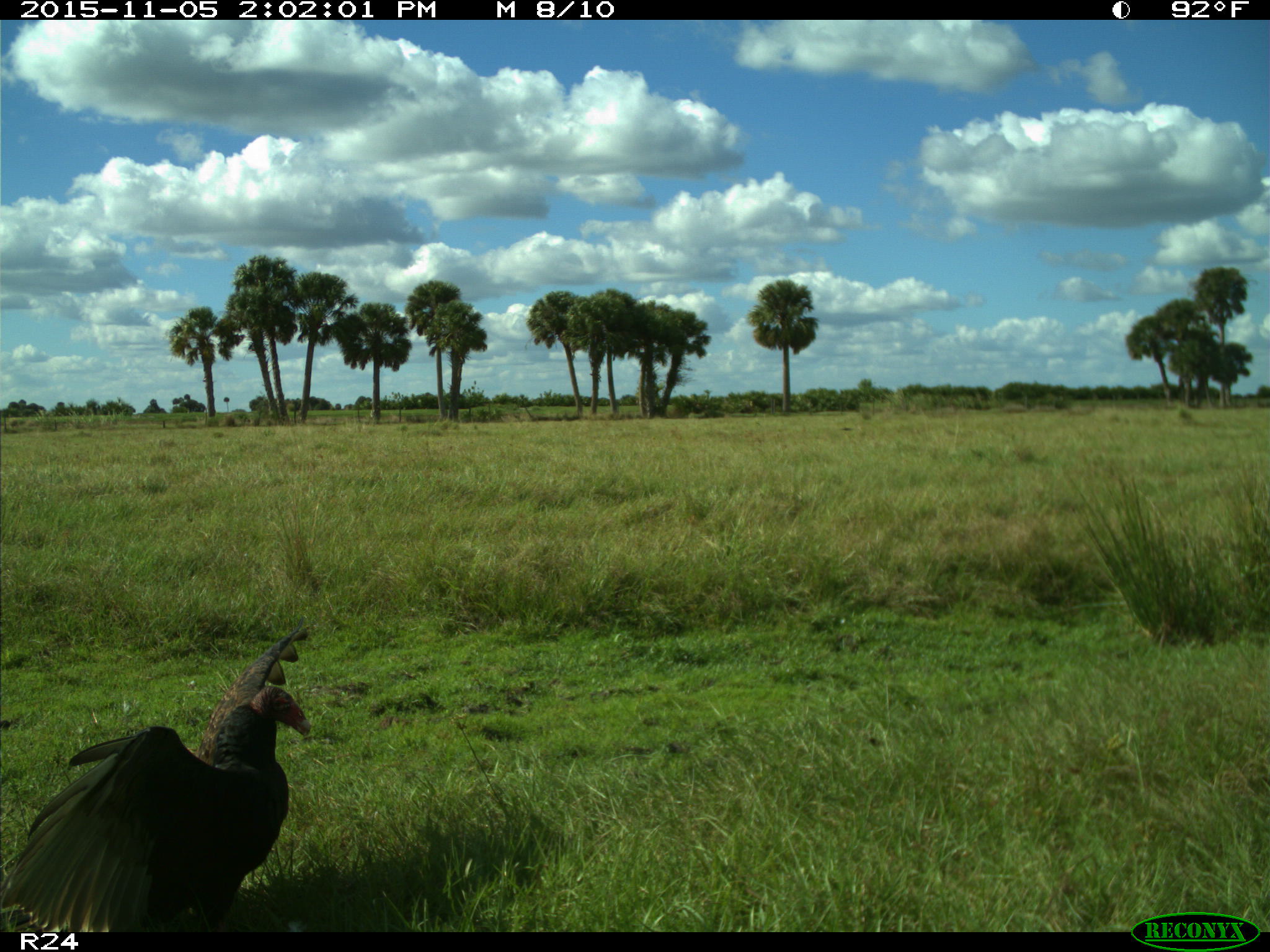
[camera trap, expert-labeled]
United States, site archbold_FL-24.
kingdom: Animalia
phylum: Chordata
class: Aves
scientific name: Aves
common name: birds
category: unidentified bird